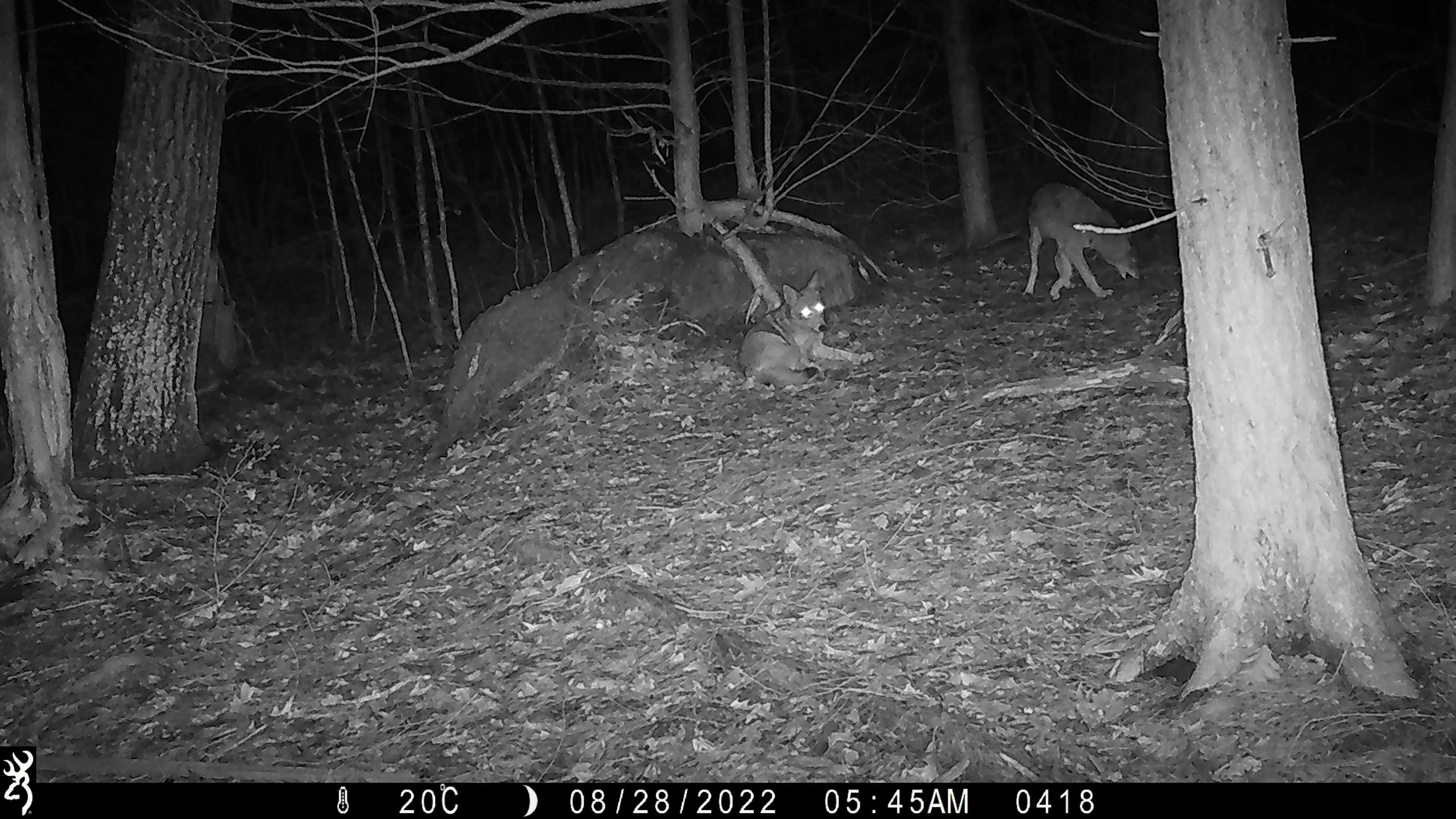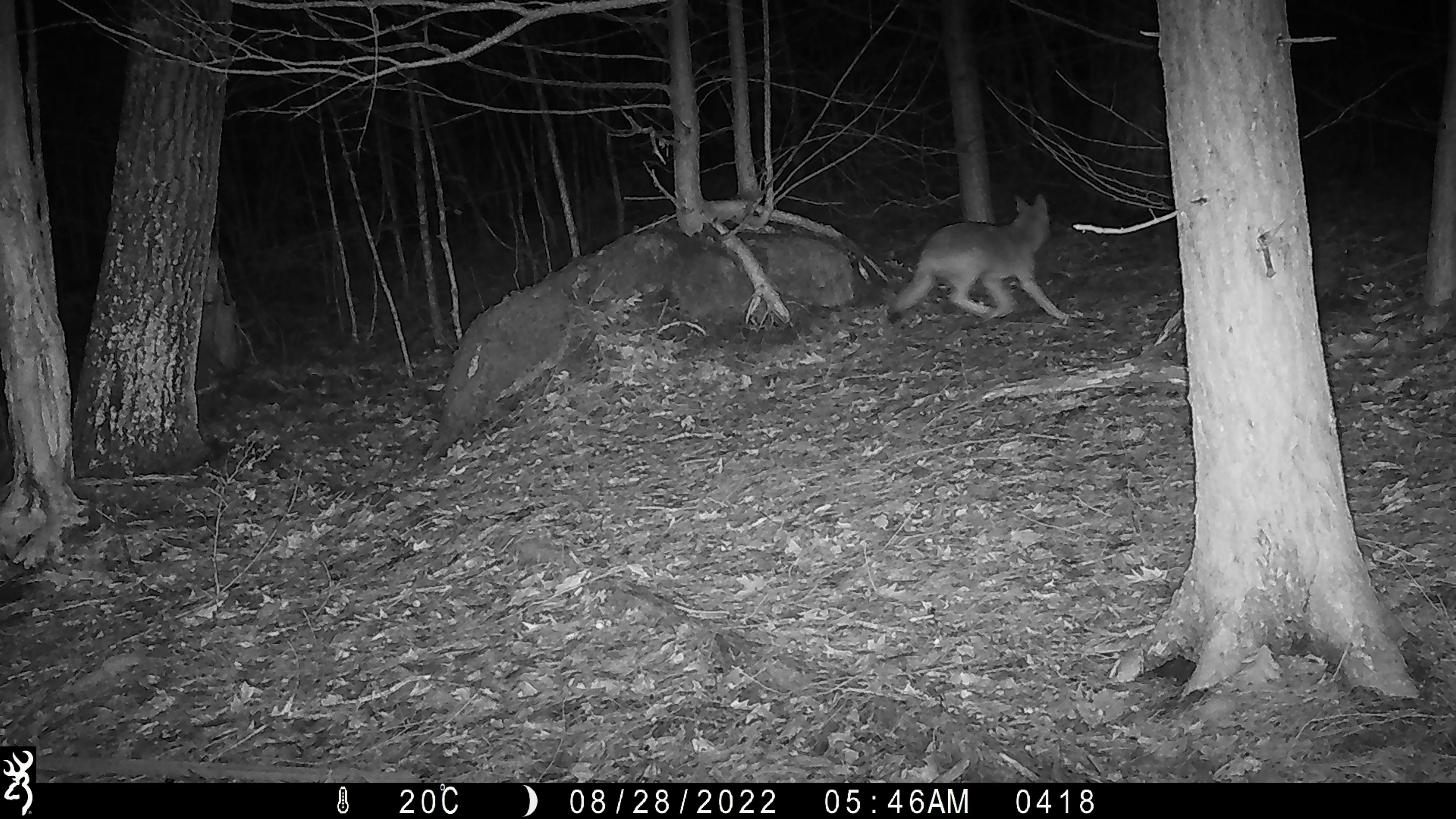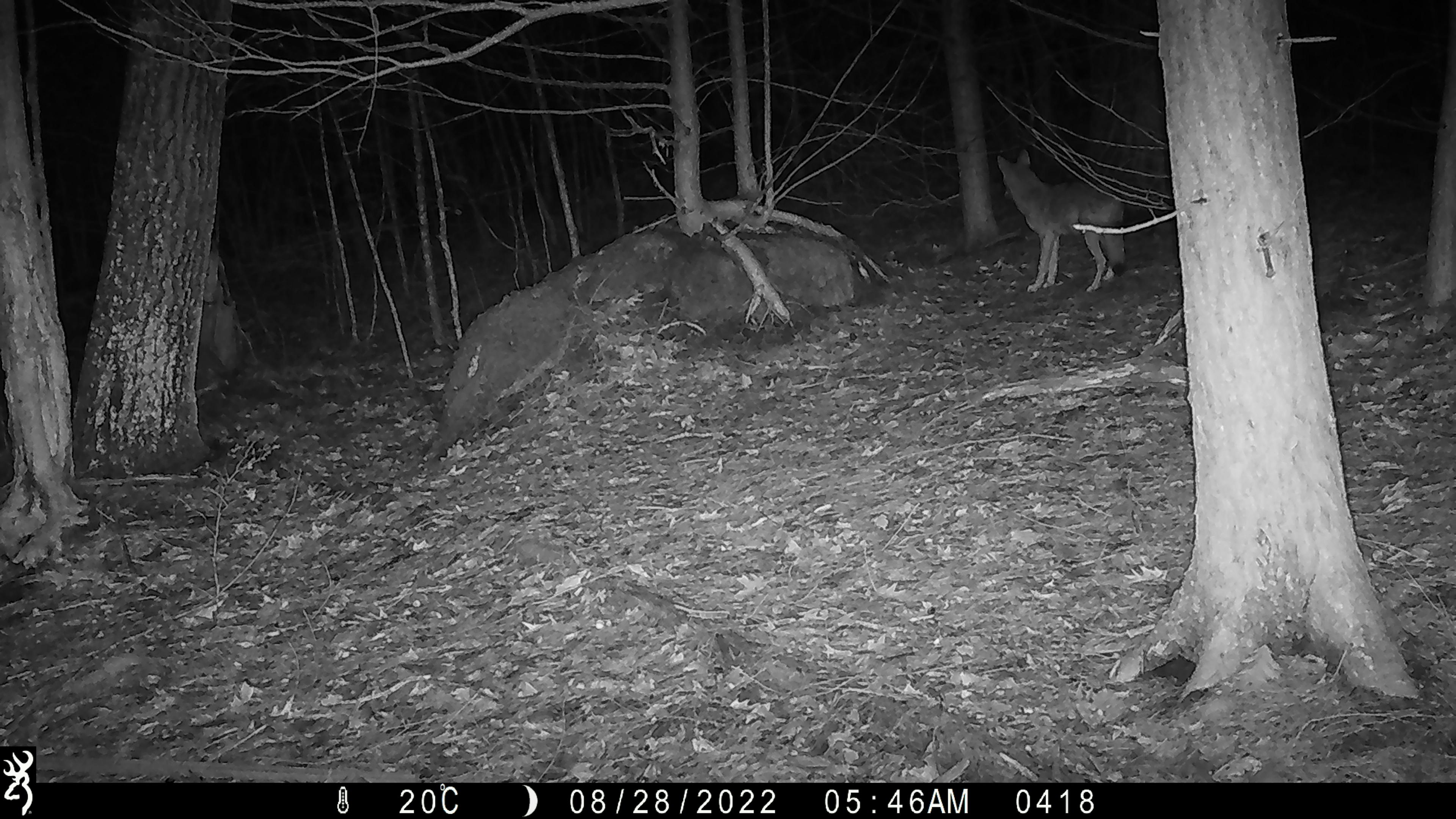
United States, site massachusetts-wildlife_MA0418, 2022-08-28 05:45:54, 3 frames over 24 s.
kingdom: Animalia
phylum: Chordata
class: Mammalia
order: Carnivora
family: Canidae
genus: Canis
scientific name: Canis latrans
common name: coyote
Coyote (Canis latrans).